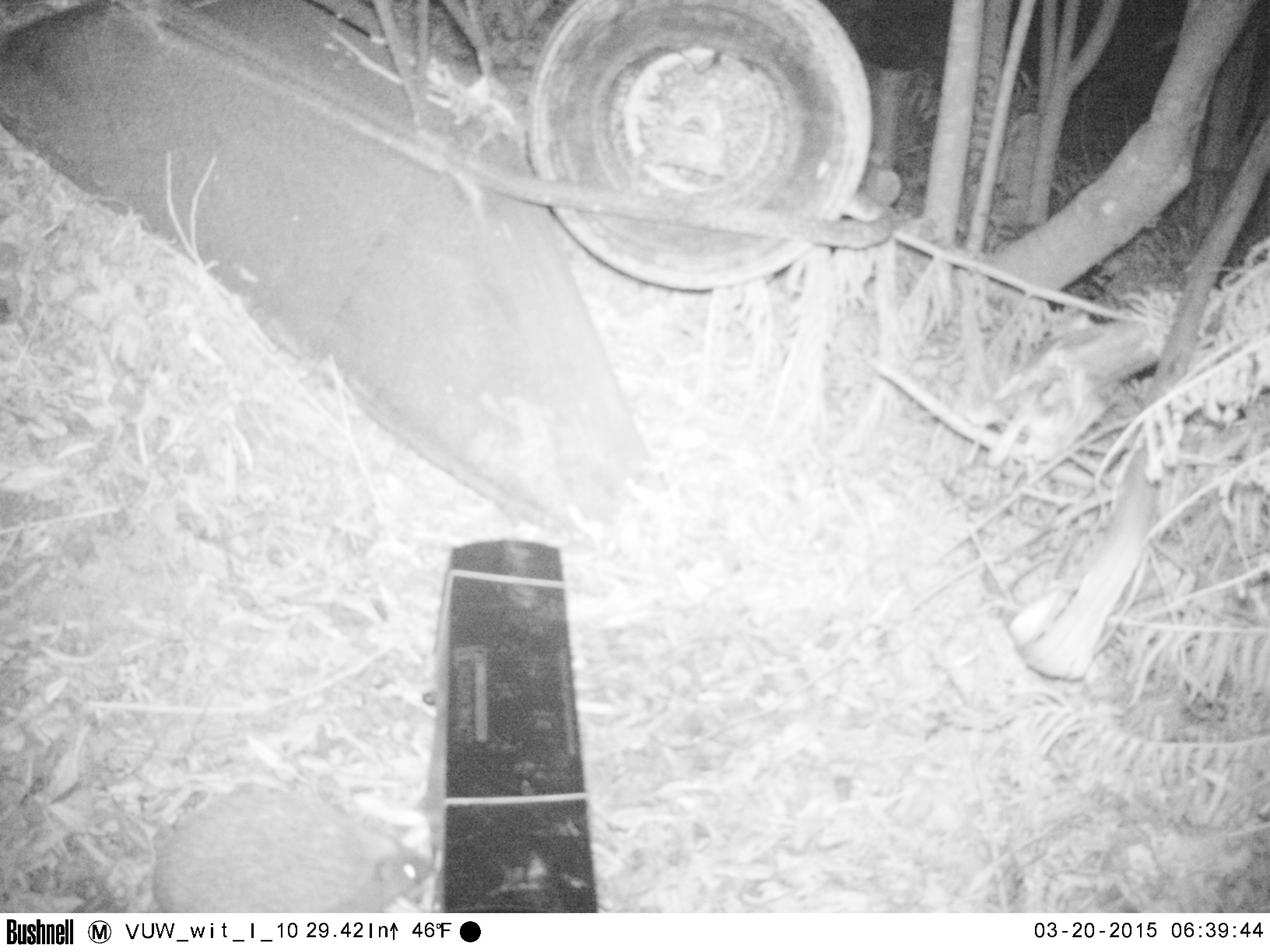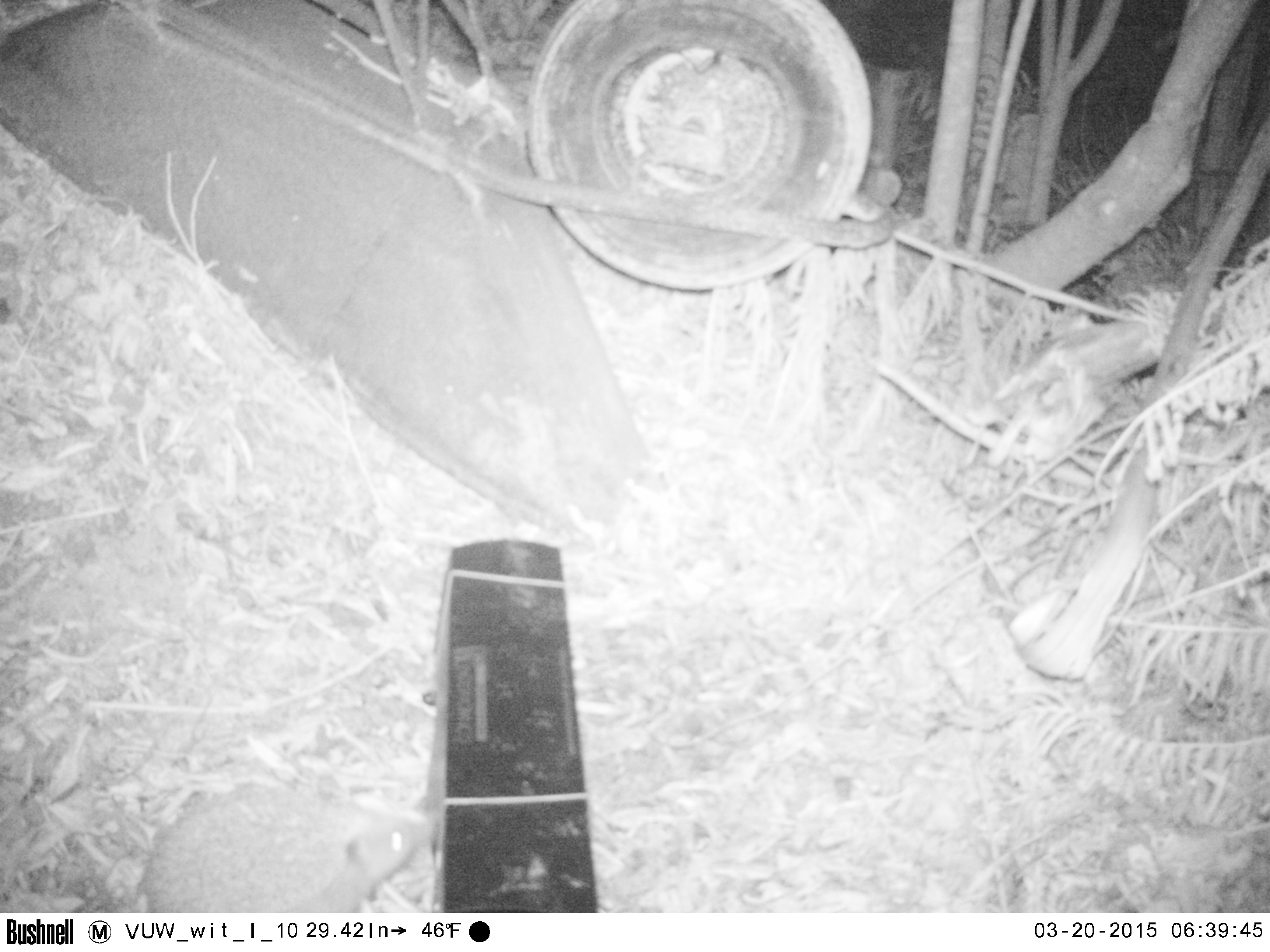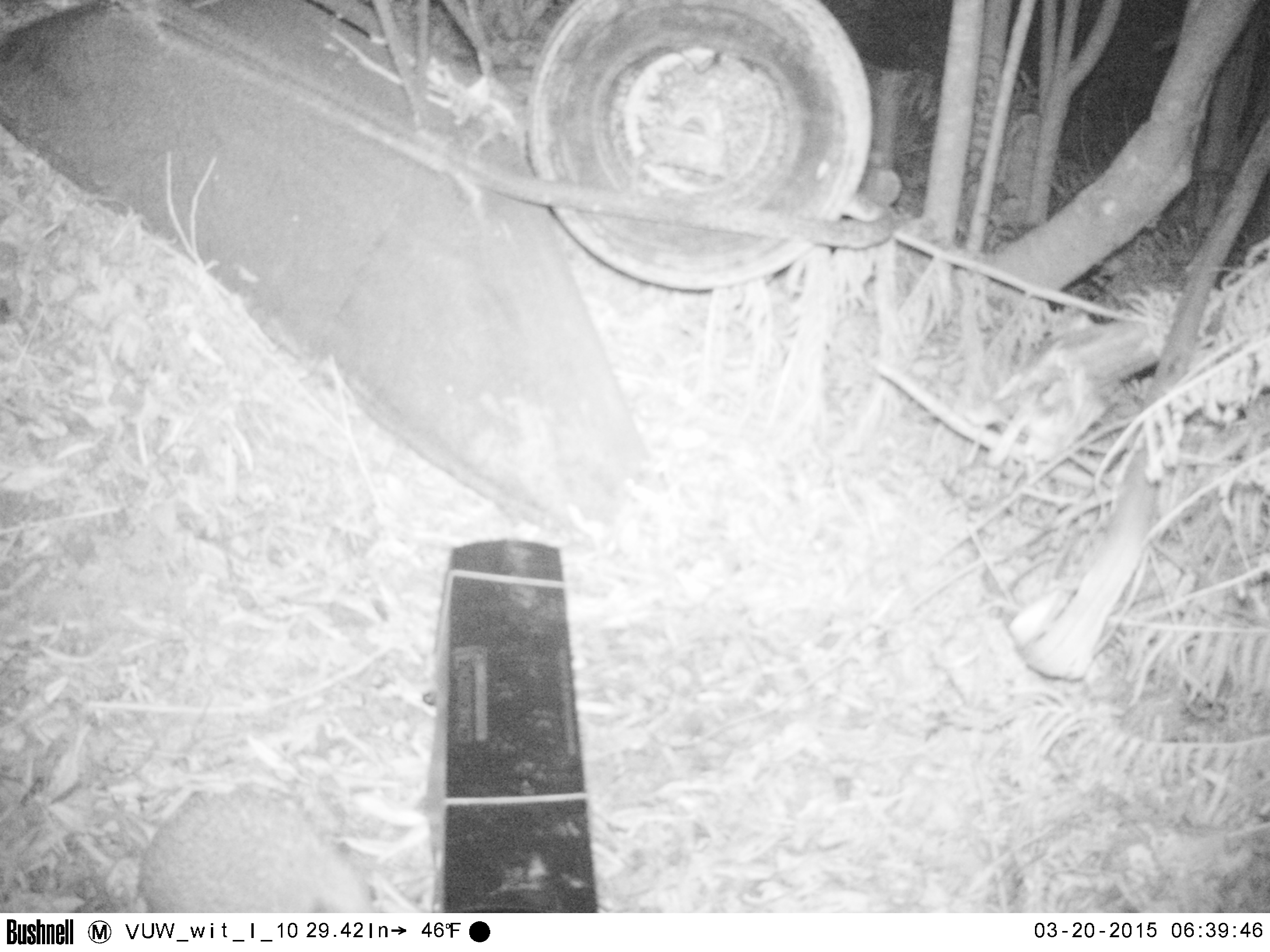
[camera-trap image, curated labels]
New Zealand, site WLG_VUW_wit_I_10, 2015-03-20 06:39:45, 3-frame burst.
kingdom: Animalia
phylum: Chordata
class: Mammalia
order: Eulipotyphla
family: Erinaceidae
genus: Erinaceus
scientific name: Erinaceus europaeus europaeus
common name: european hedgehog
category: hedgehog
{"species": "hedgehog (european hedgehog) (Erinaceus europaeus europaeus)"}